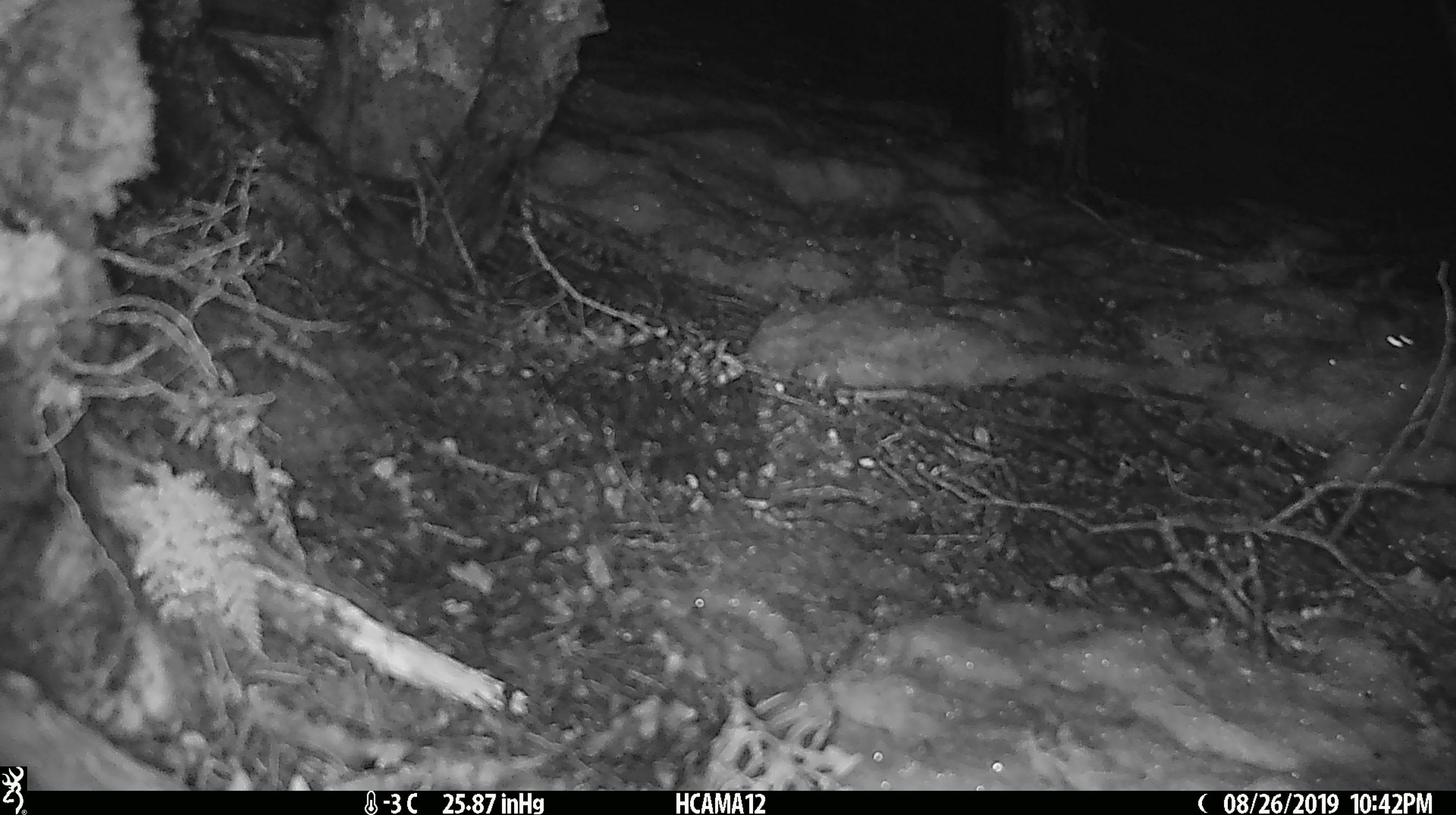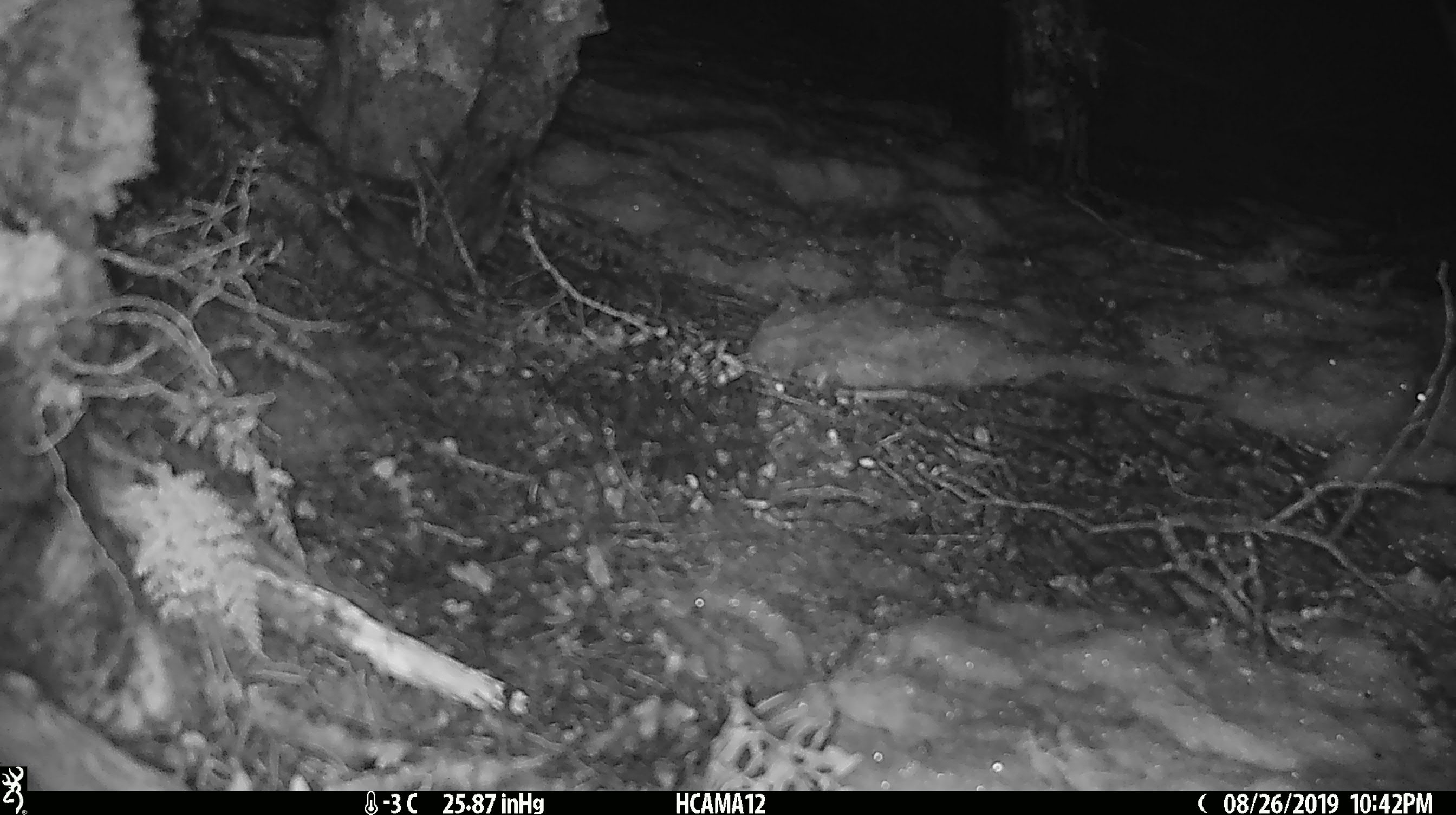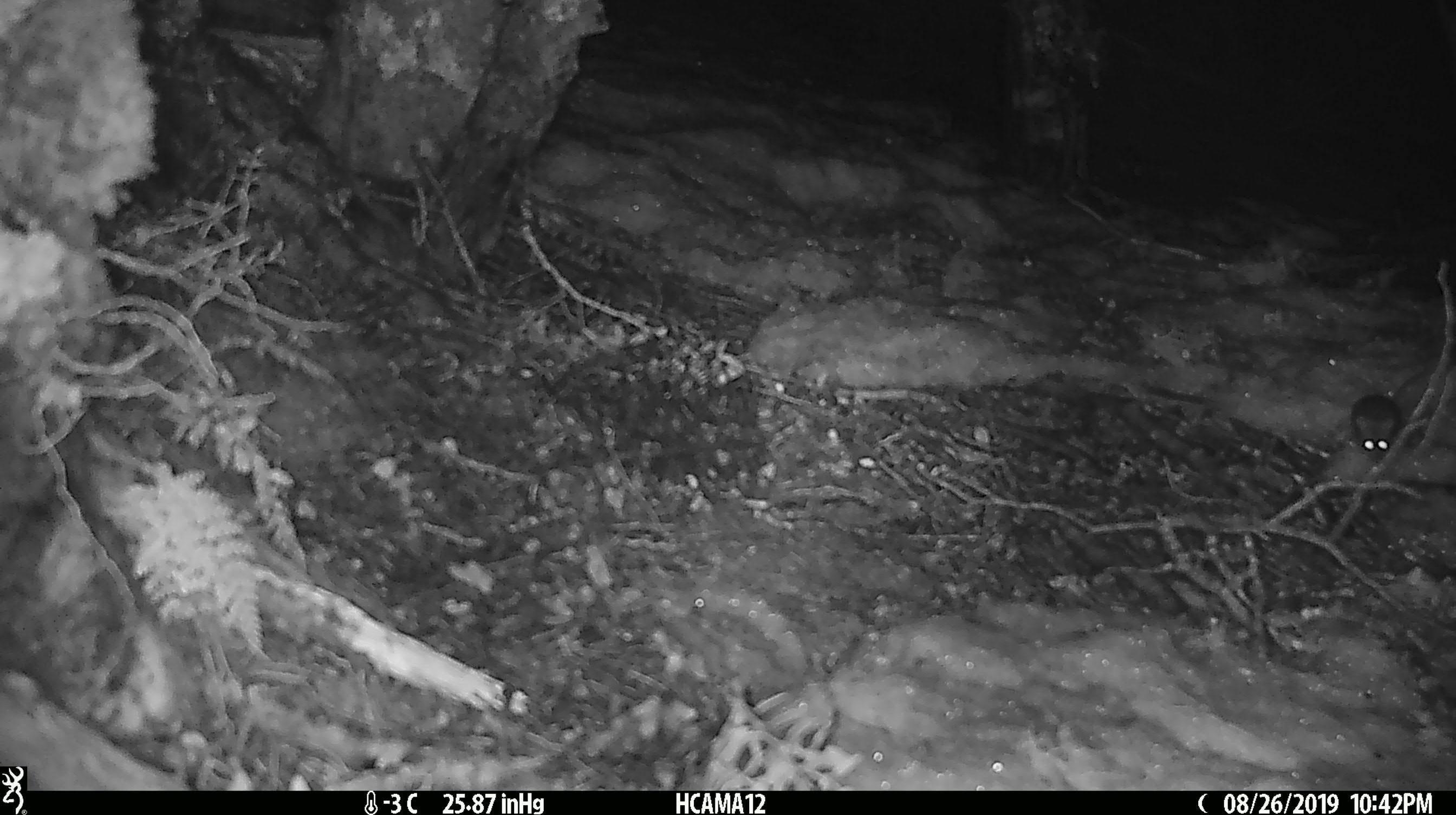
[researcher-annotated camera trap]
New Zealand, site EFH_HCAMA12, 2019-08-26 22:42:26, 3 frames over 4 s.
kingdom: Animalia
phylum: Chordata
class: Mammalia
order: Rodentia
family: Muridae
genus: Mus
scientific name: Mus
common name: mouse